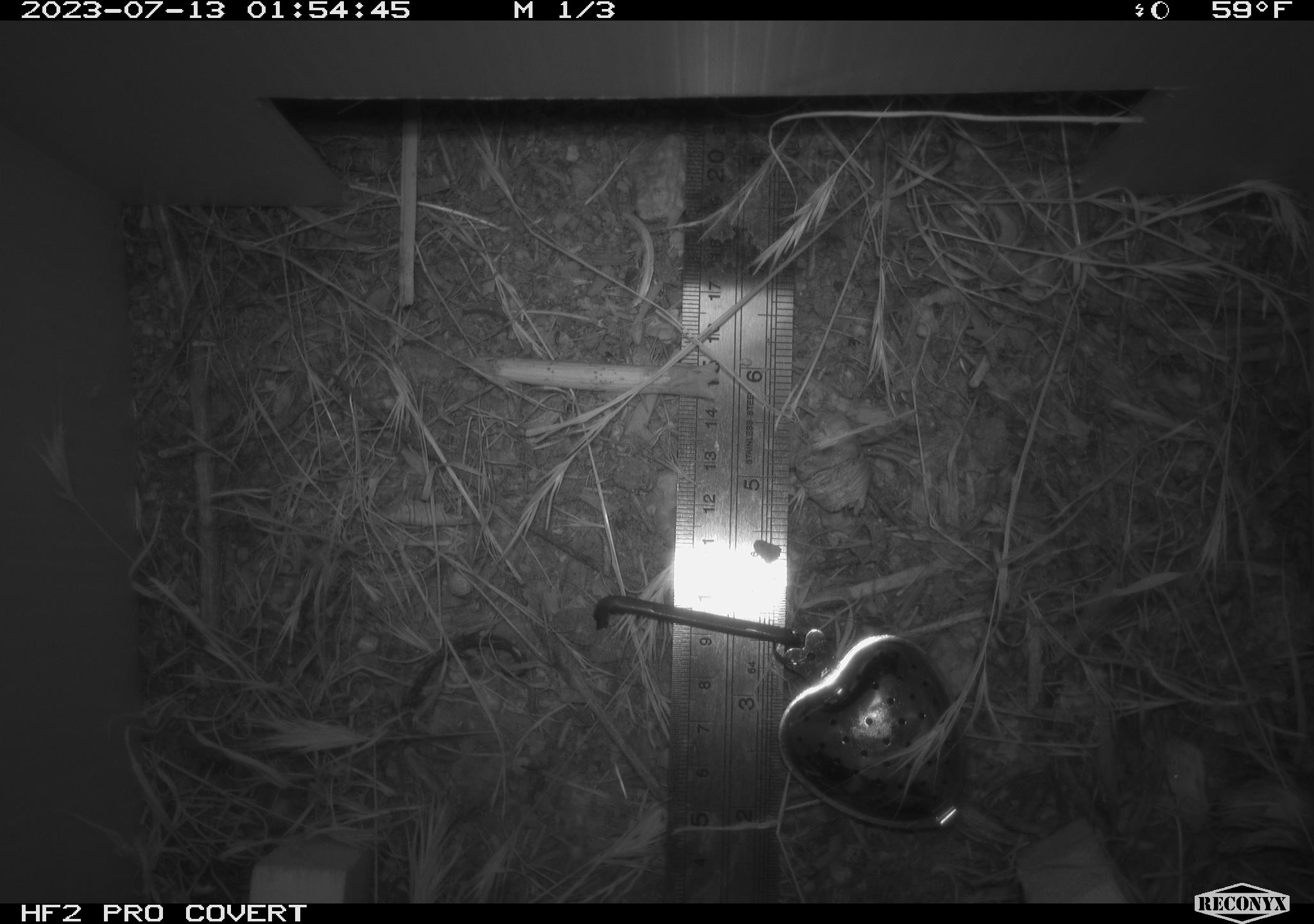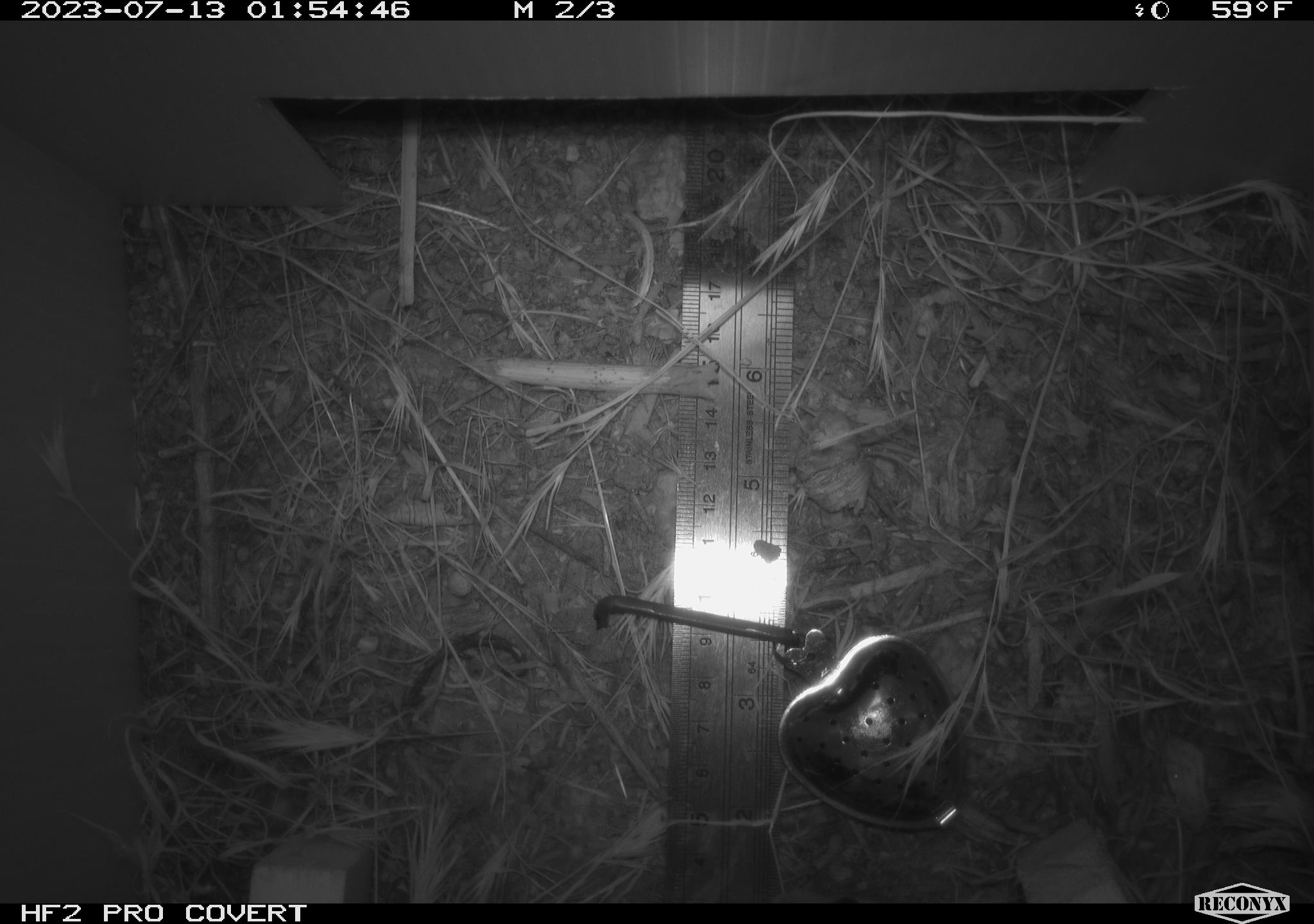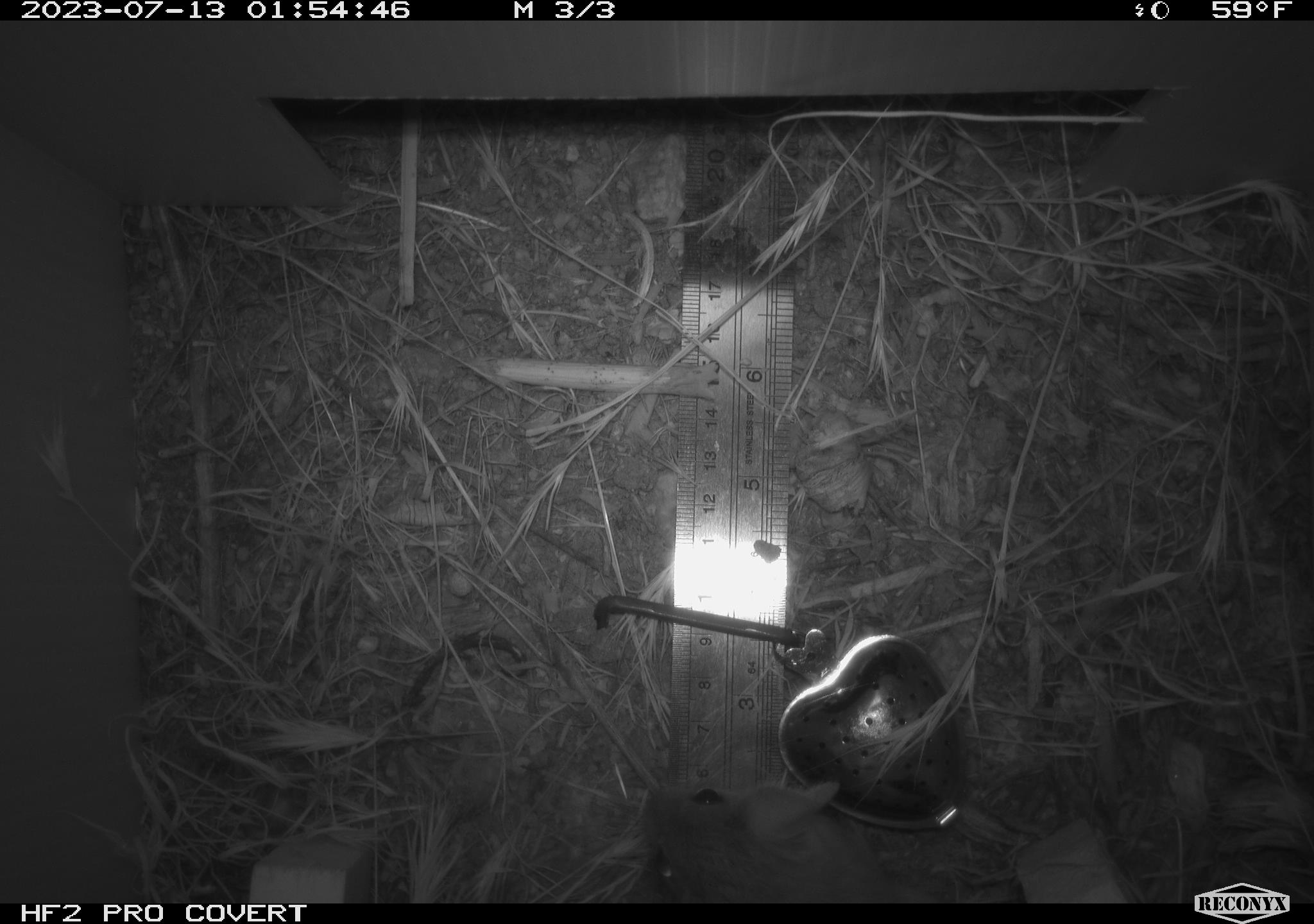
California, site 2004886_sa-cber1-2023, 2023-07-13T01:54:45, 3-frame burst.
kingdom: Animalia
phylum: Chordata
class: Mammalia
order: Rodentia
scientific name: Rodentia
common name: woodrat or rat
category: woodrat or rat species